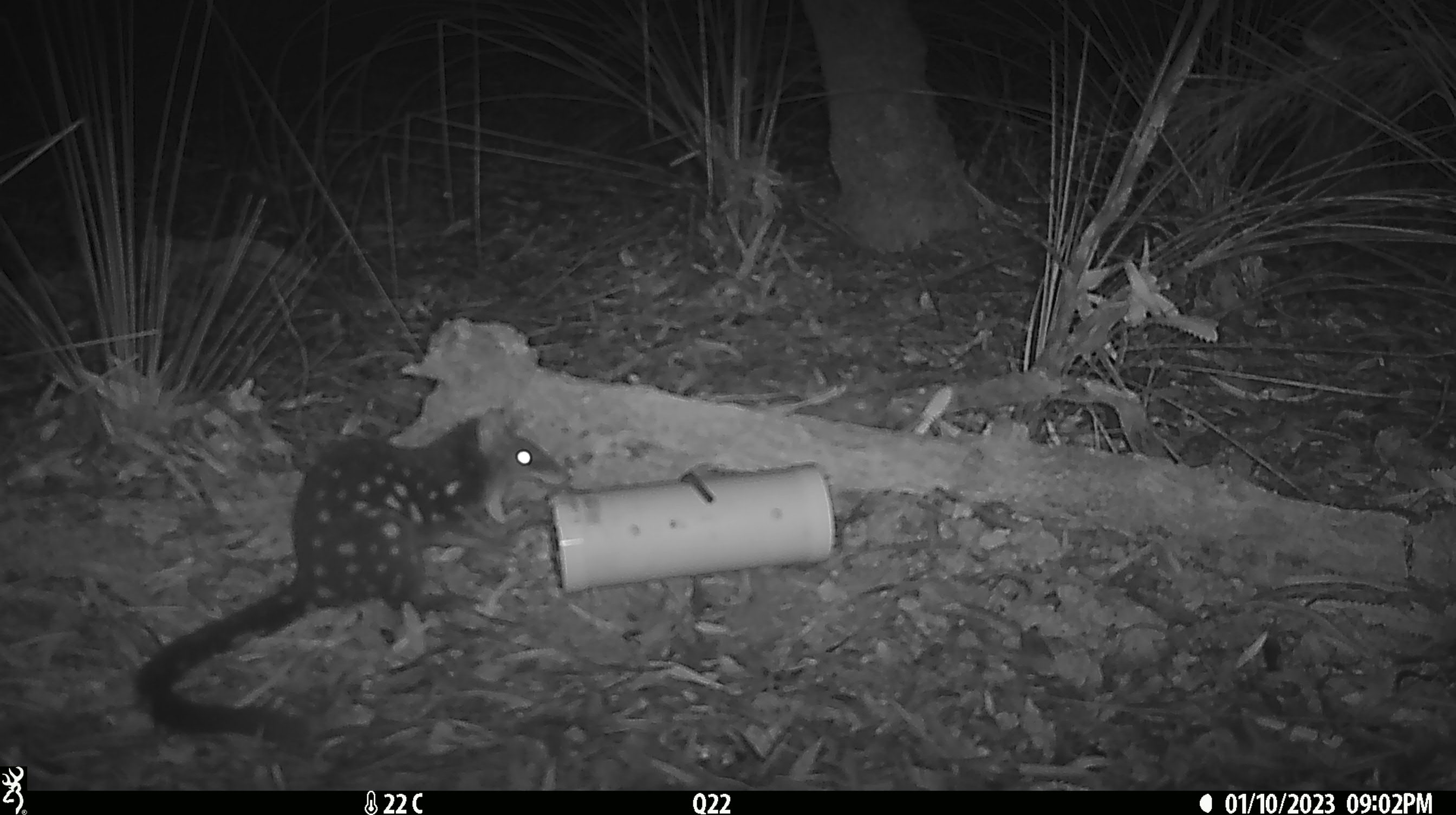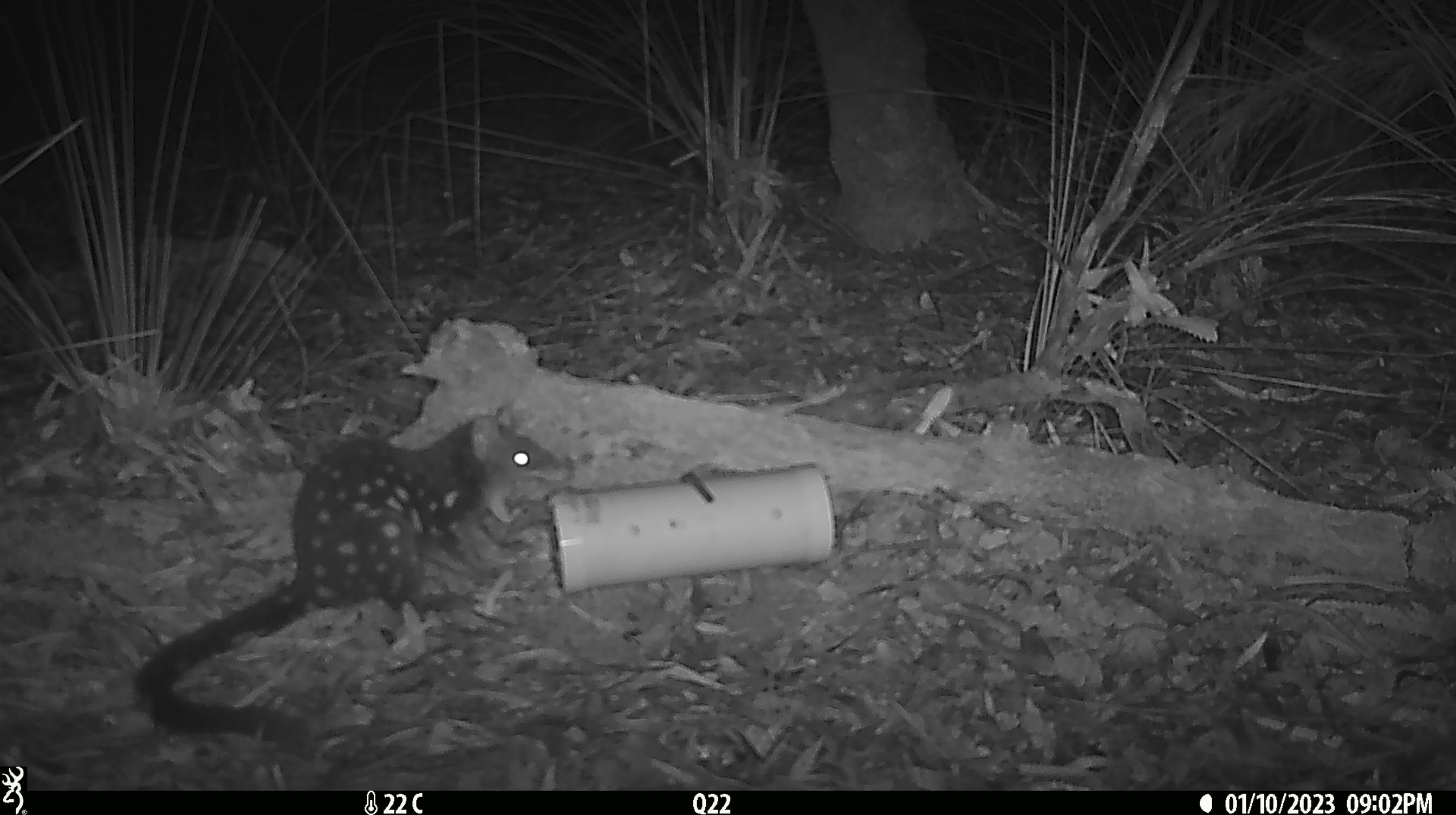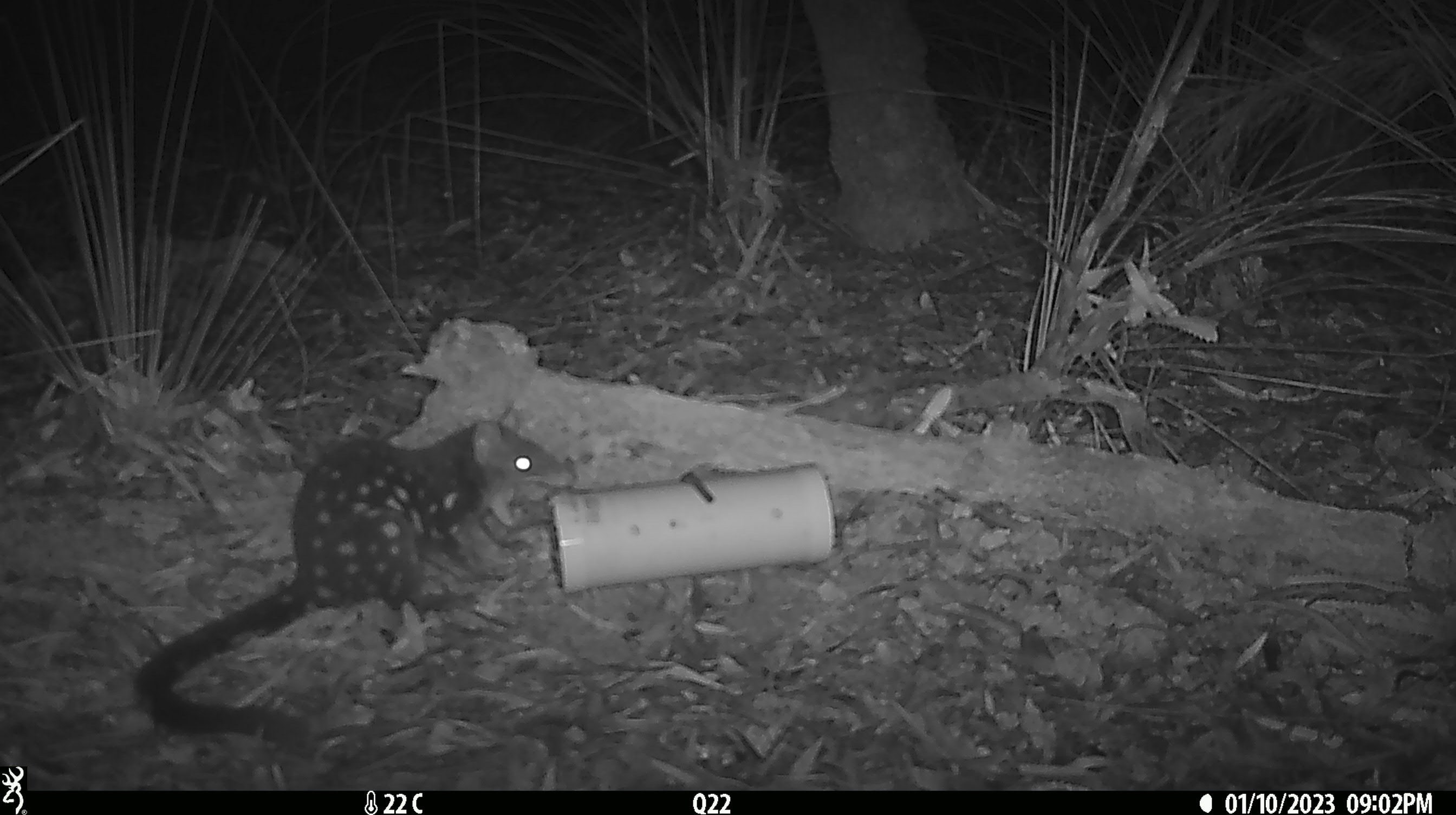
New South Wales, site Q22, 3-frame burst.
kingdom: Animalia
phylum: Chordata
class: Mammalia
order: Dasyuromorphia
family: Dasyuridae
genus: Dasyurus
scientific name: Dasyurus maculatus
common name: spotted-tailed quoll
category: quoll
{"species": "quoll (spotted-tailed quoll) (Dasyurus maculatus)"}